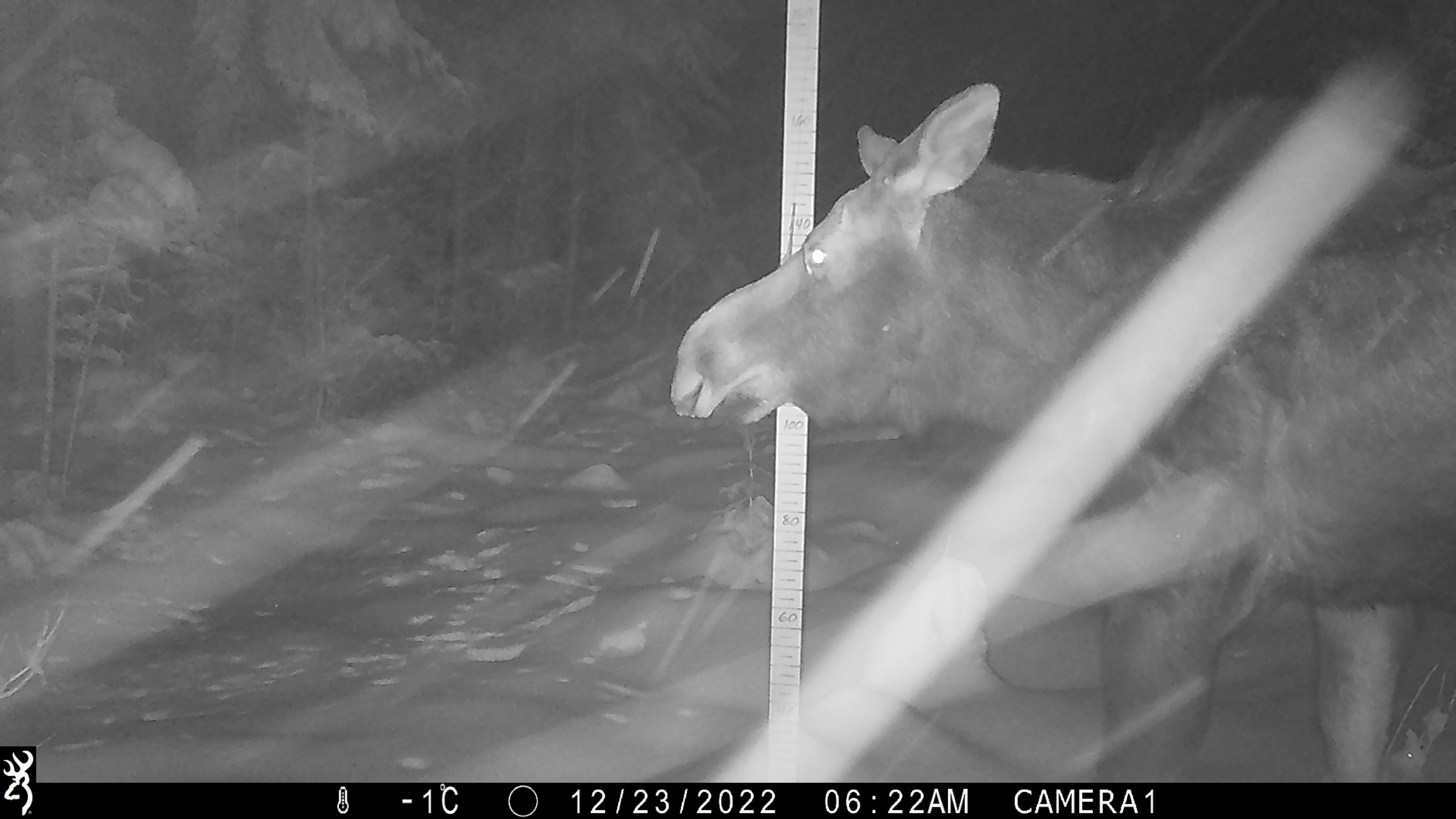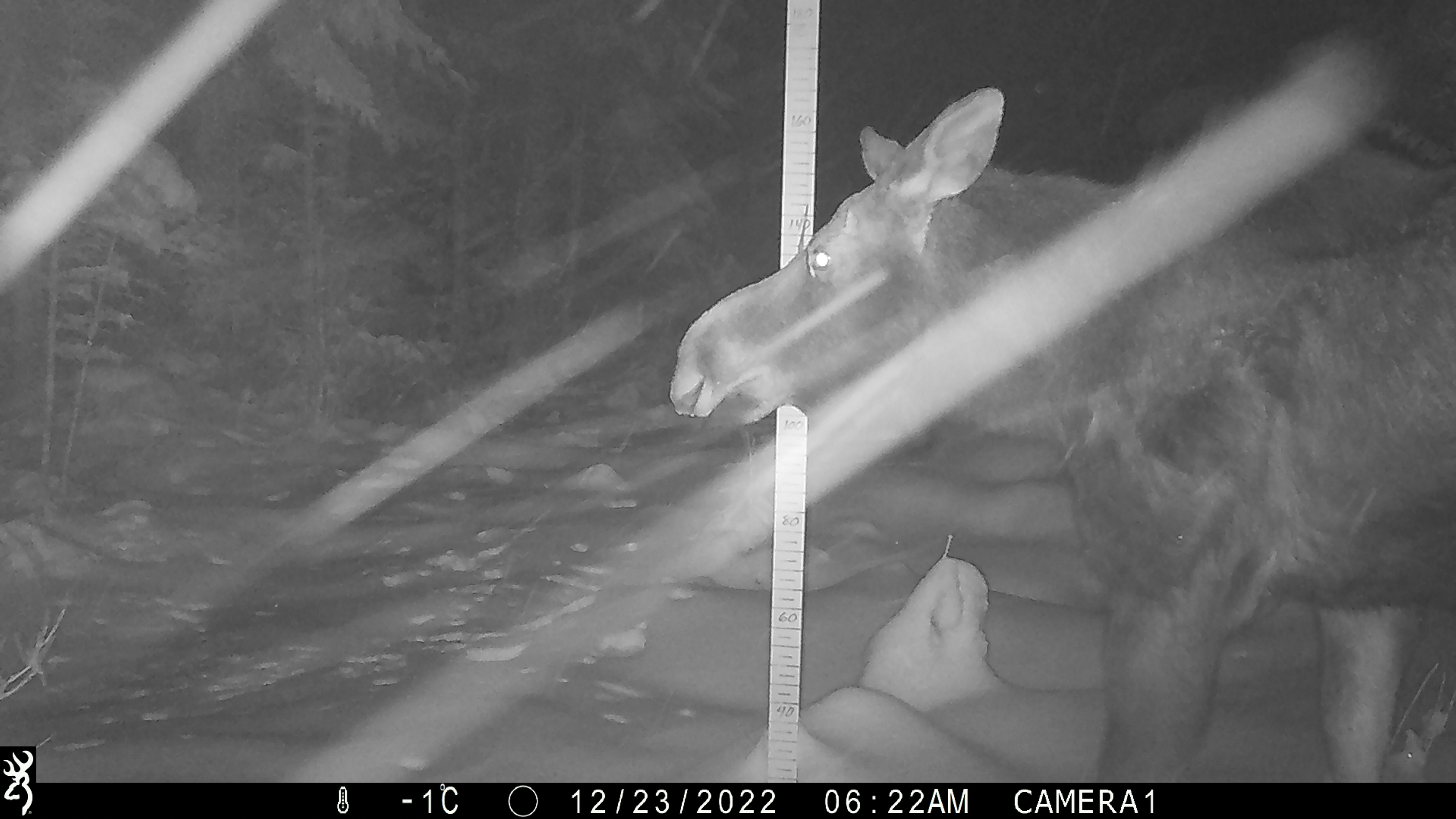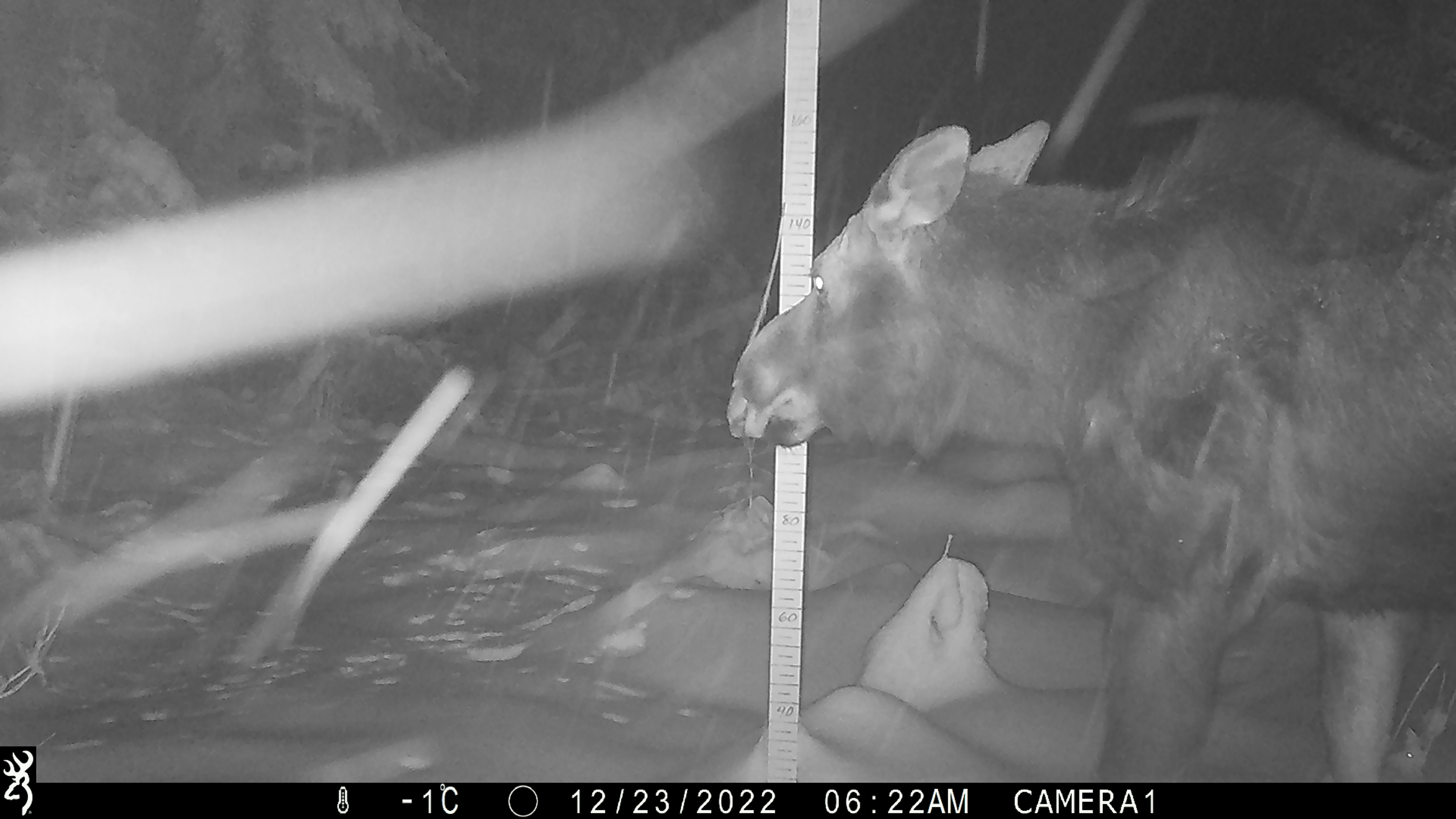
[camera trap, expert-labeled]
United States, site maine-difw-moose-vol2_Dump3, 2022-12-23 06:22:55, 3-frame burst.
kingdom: Animalia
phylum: Chordata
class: Mammalia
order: Artiodactyla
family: Cervidae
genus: Alces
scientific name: Alces alces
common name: moose